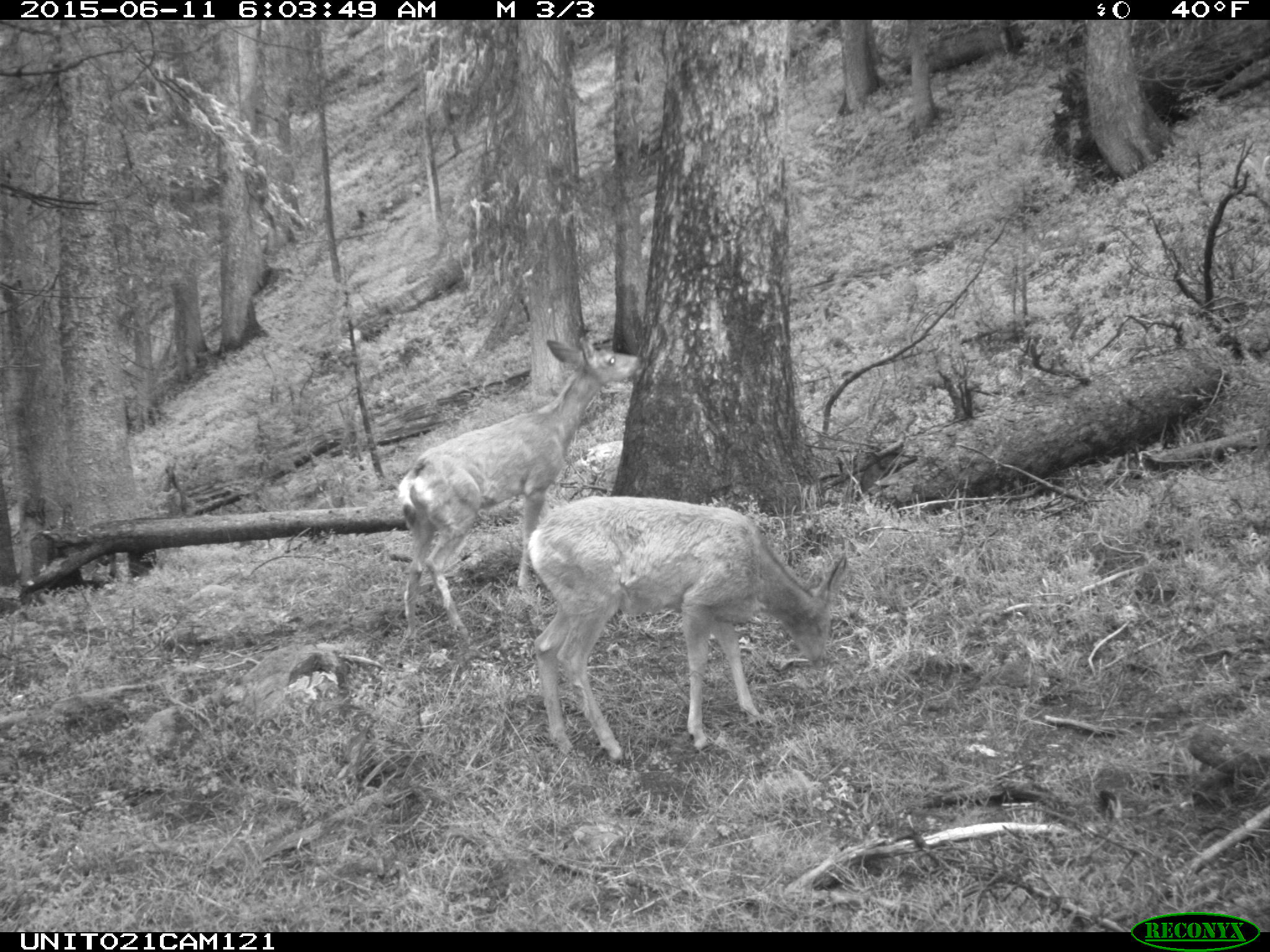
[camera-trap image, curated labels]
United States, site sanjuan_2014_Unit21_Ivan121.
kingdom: Animalia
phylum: Chordata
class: Mammalia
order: Artiodactyla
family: Cervidae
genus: Odocoileus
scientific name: Odocoileus hemionus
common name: mule deer